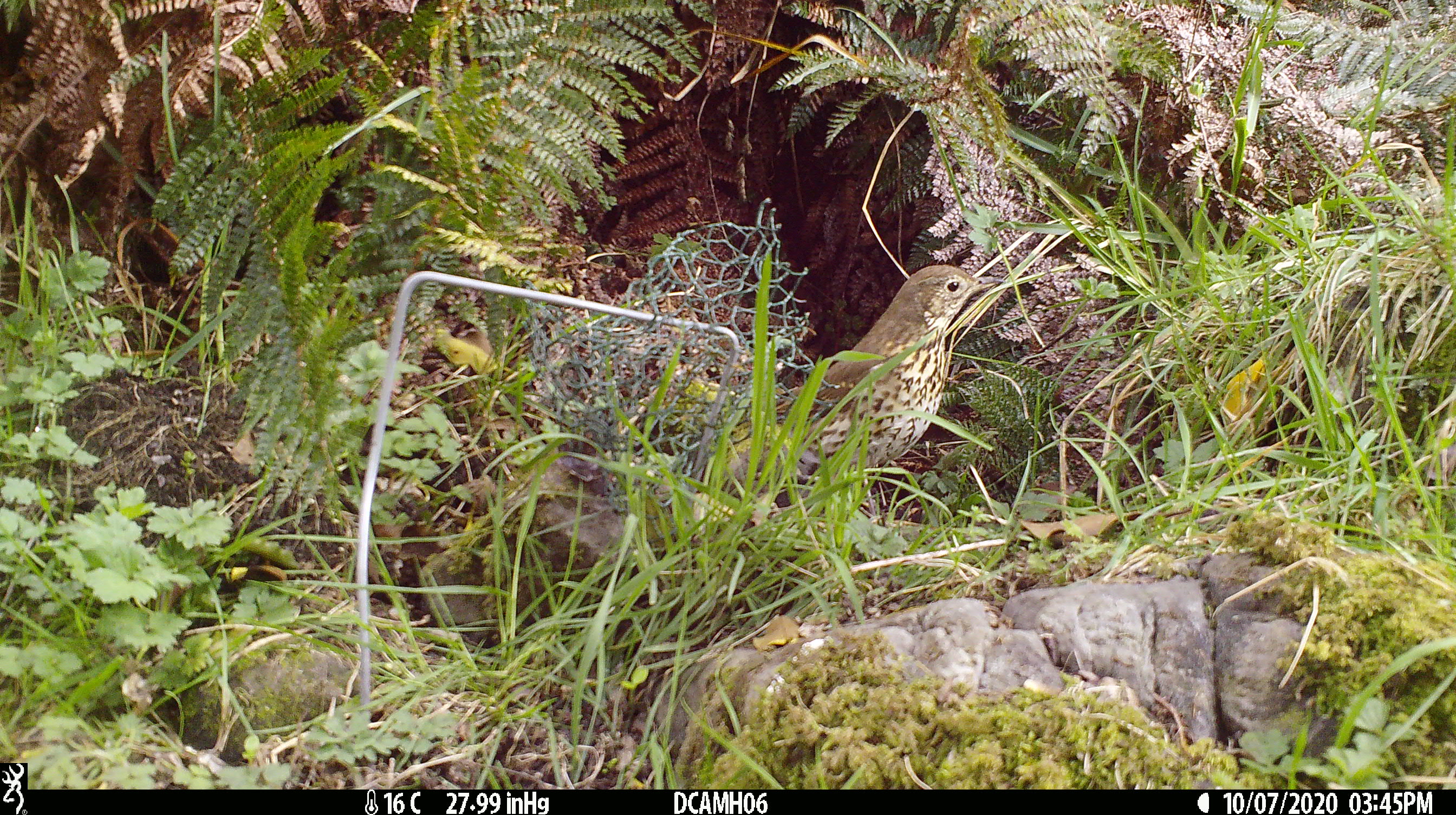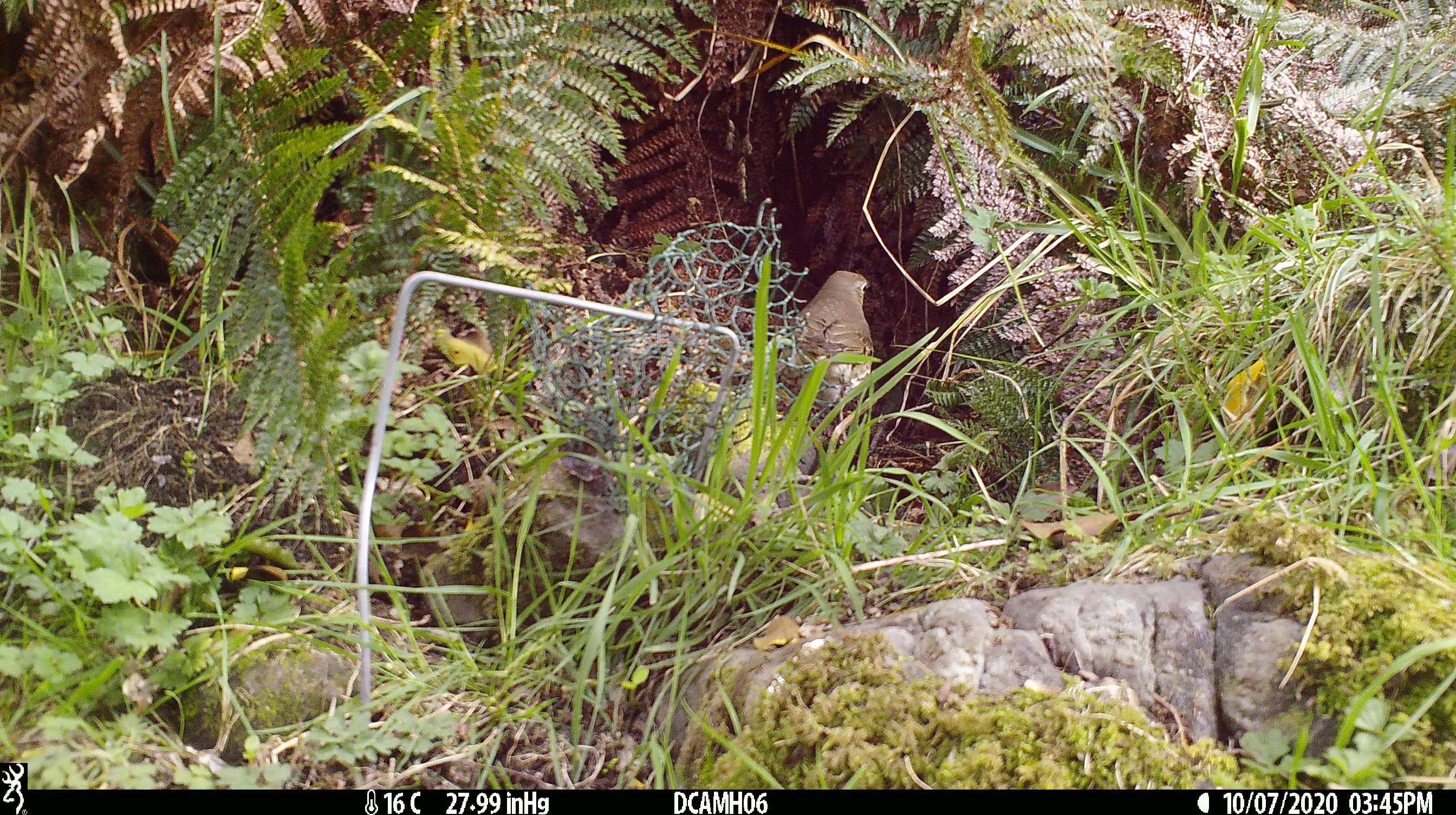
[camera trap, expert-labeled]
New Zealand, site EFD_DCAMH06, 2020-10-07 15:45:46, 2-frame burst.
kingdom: Animalia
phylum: Chordata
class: Aves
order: Passeriformes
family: Turdidae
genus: Turdus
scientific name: Turdus philomelos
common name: song thrush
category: thrush